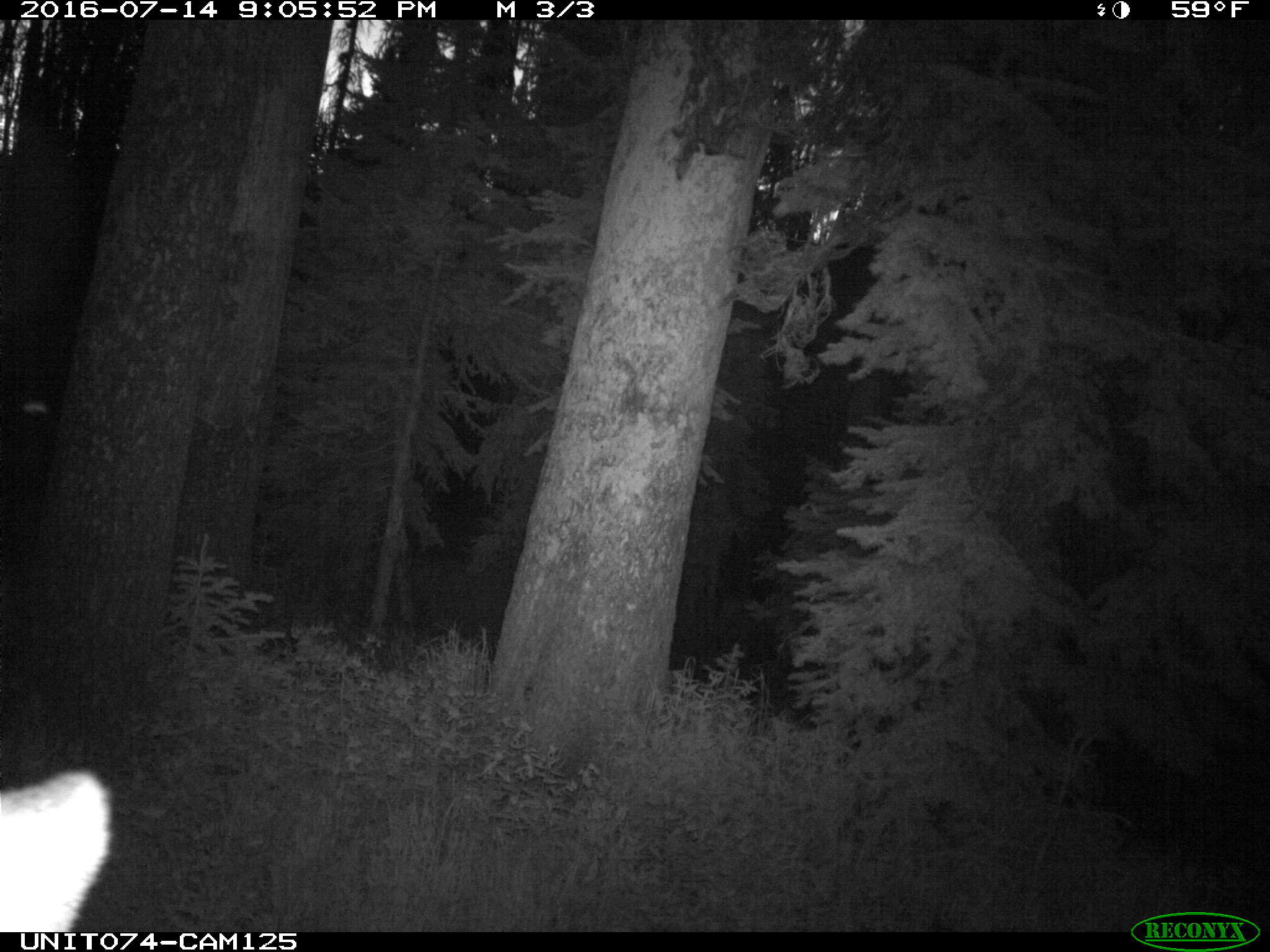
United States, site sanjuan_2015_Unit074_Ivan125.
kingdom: Animalia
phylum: Chordata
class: Mammalia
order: Artiodactyla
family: Cervidae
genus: Cervus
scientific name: Cervus elaphus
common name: red deer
Cervus elaphus (red deer).